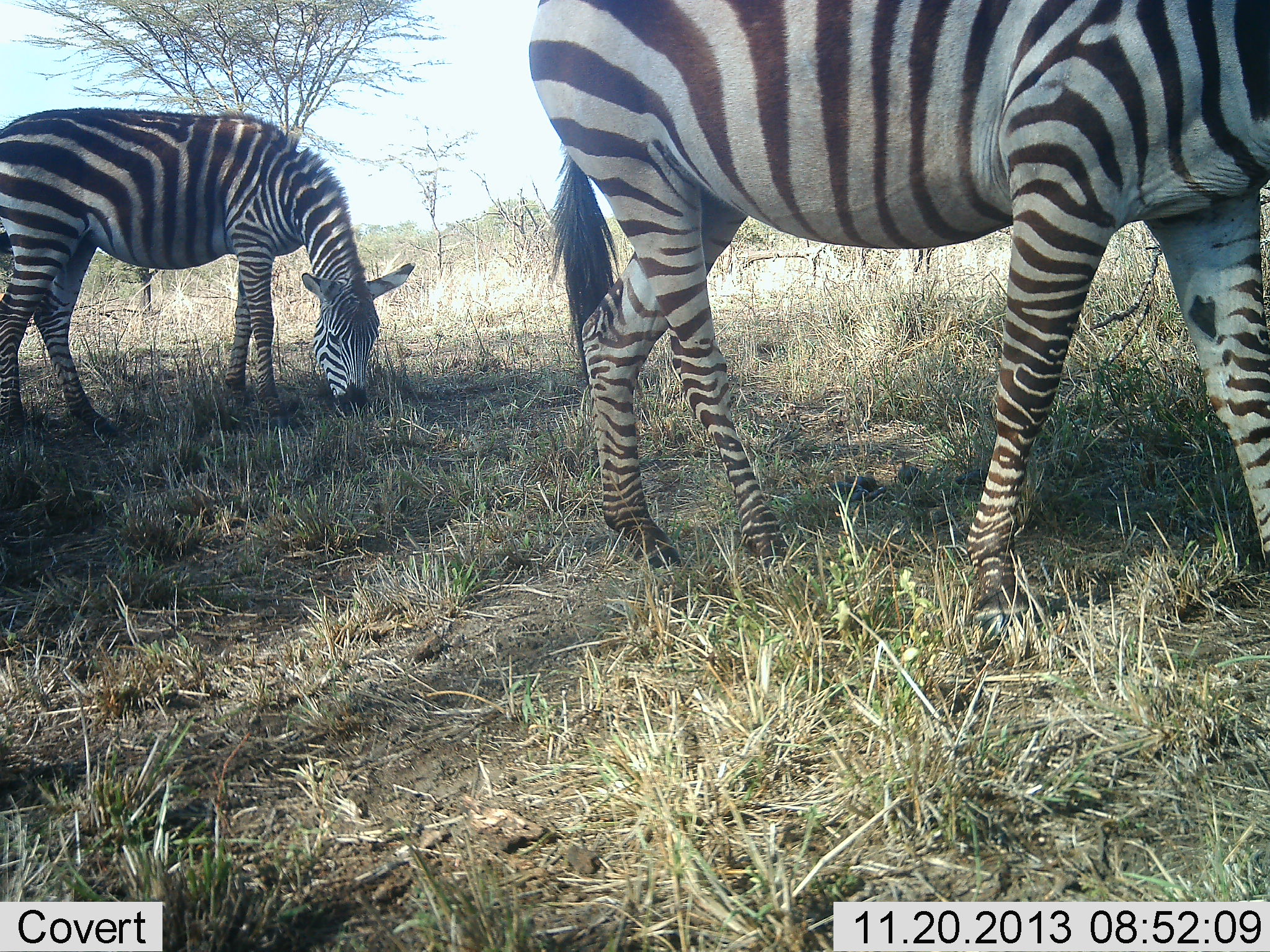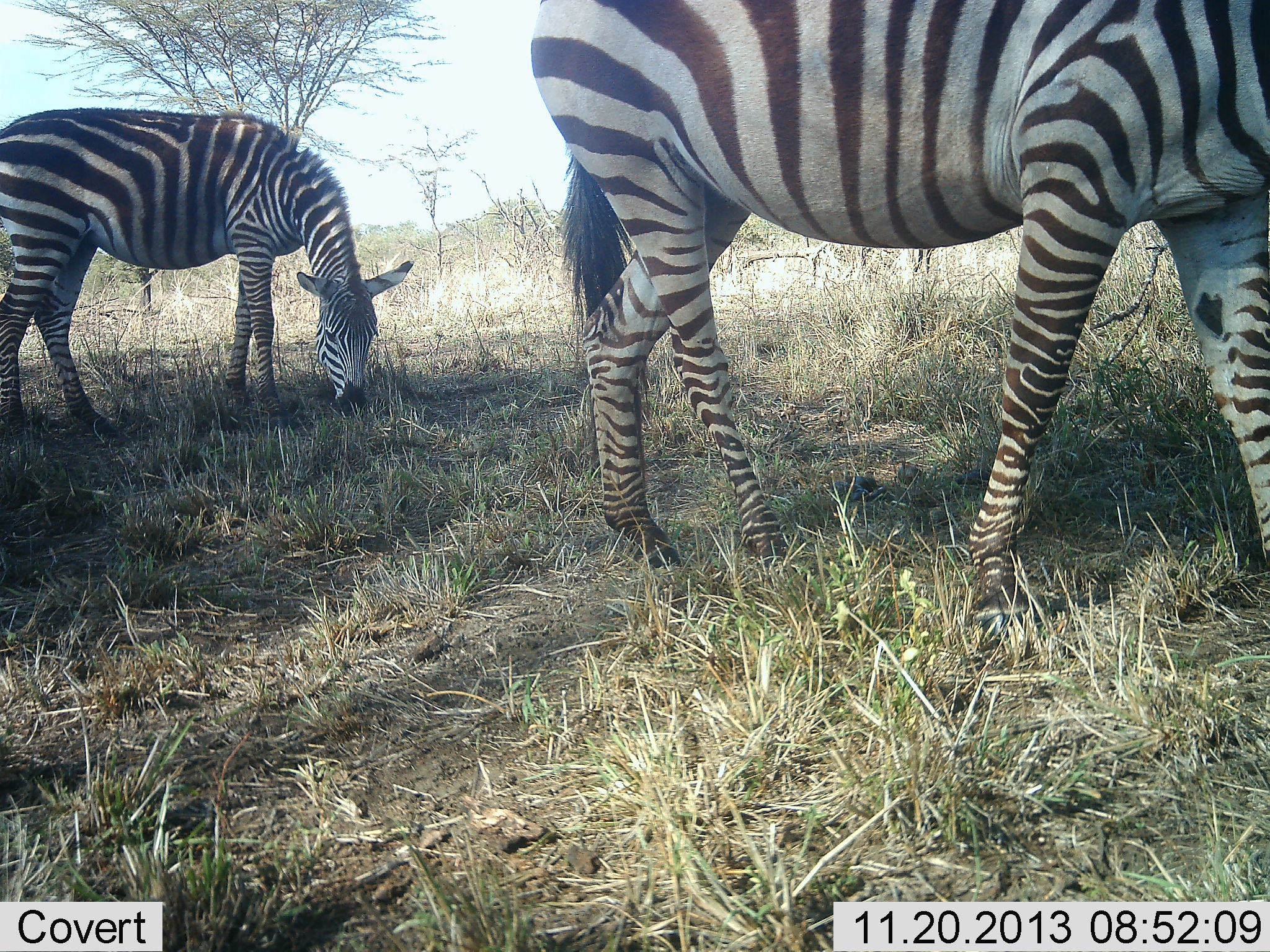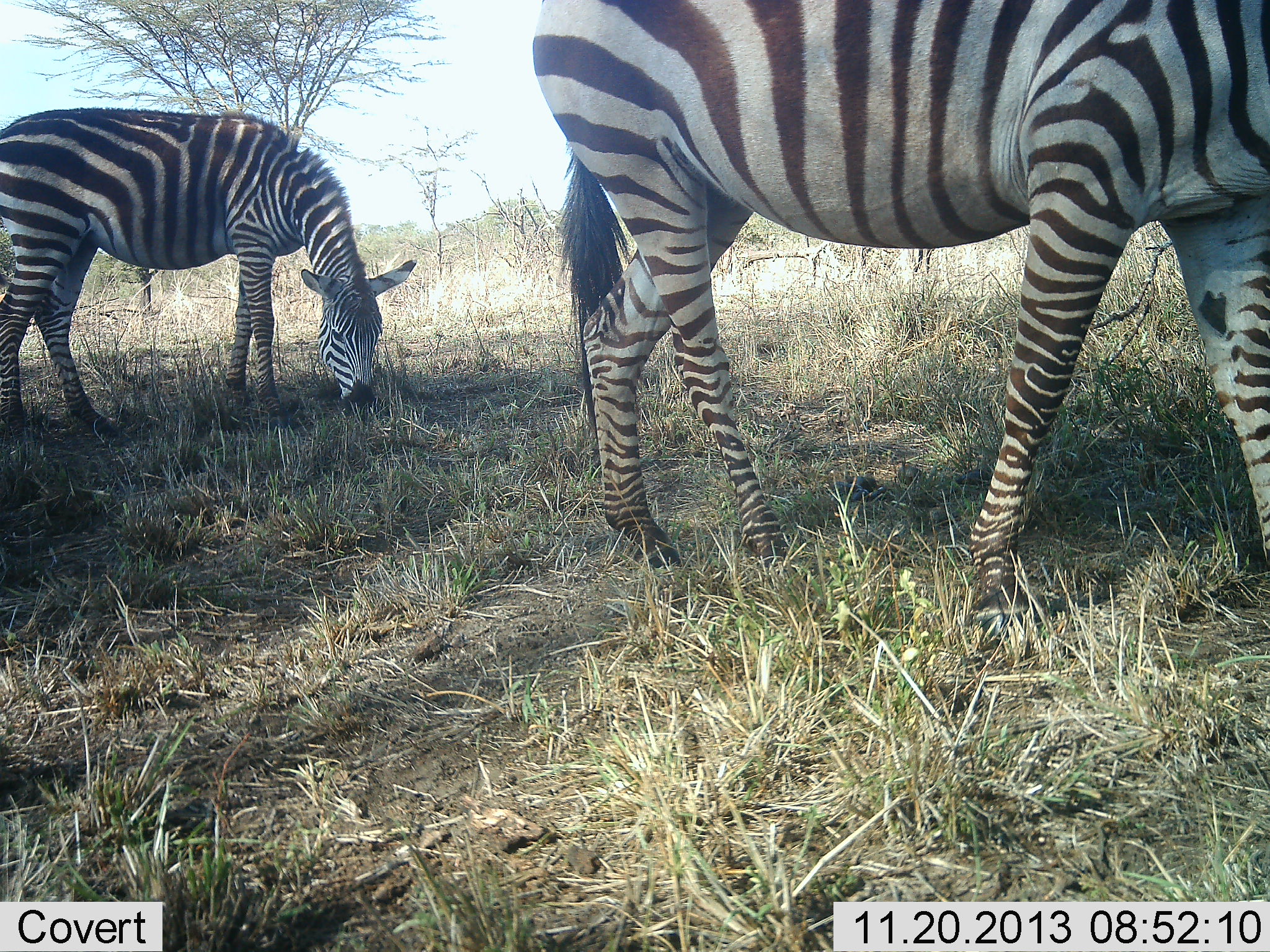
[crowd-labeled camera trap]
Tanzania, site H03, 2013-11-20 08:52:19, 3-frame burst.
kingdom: Animalia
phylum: Chordata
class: Mammalia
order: Perissodactyla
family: Equidae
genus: Equus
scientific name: Equus quagga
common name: plains zebra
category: zebra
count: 2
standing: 30%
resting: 0%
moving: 10%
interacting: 0%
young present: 10%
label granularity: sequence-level